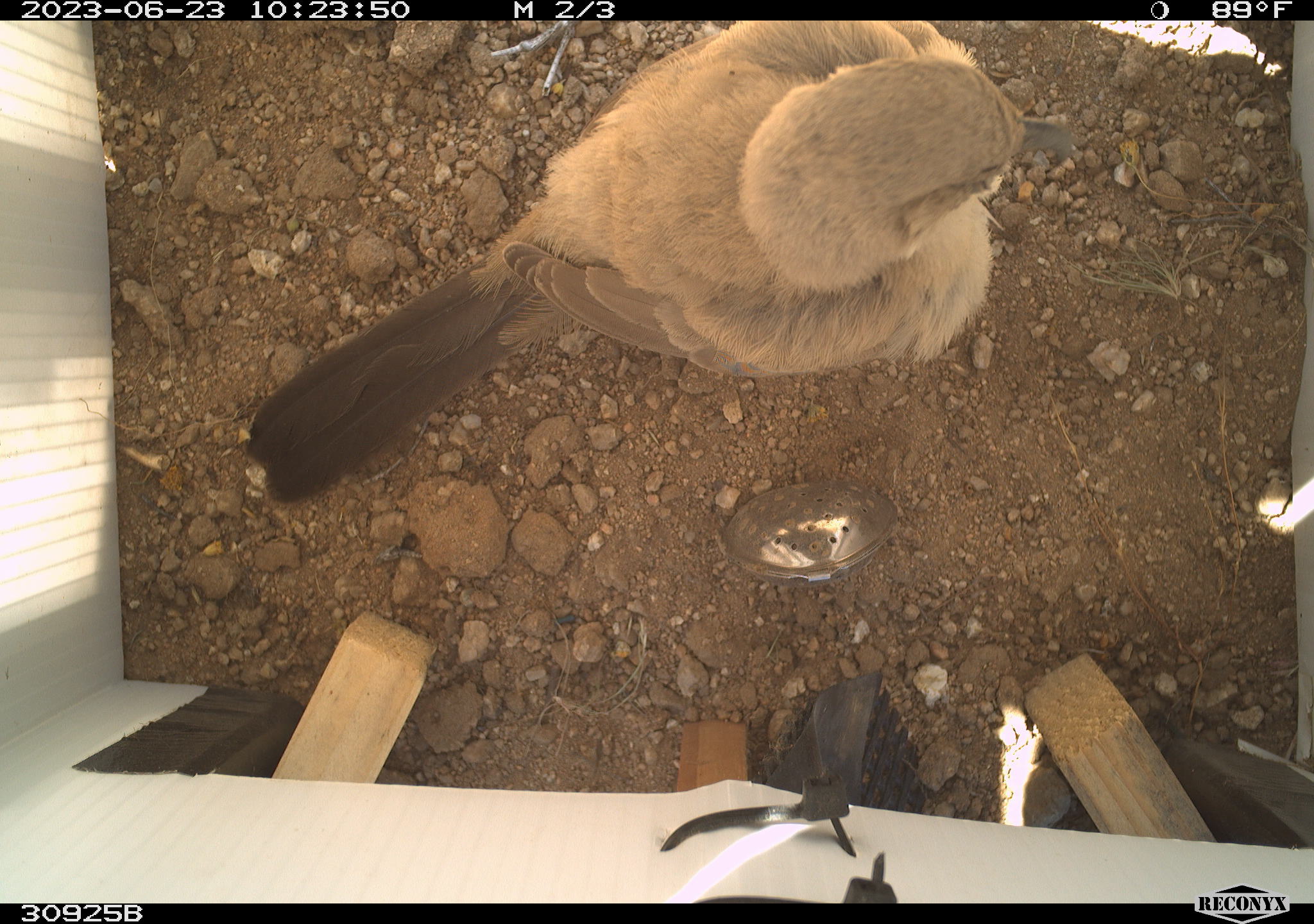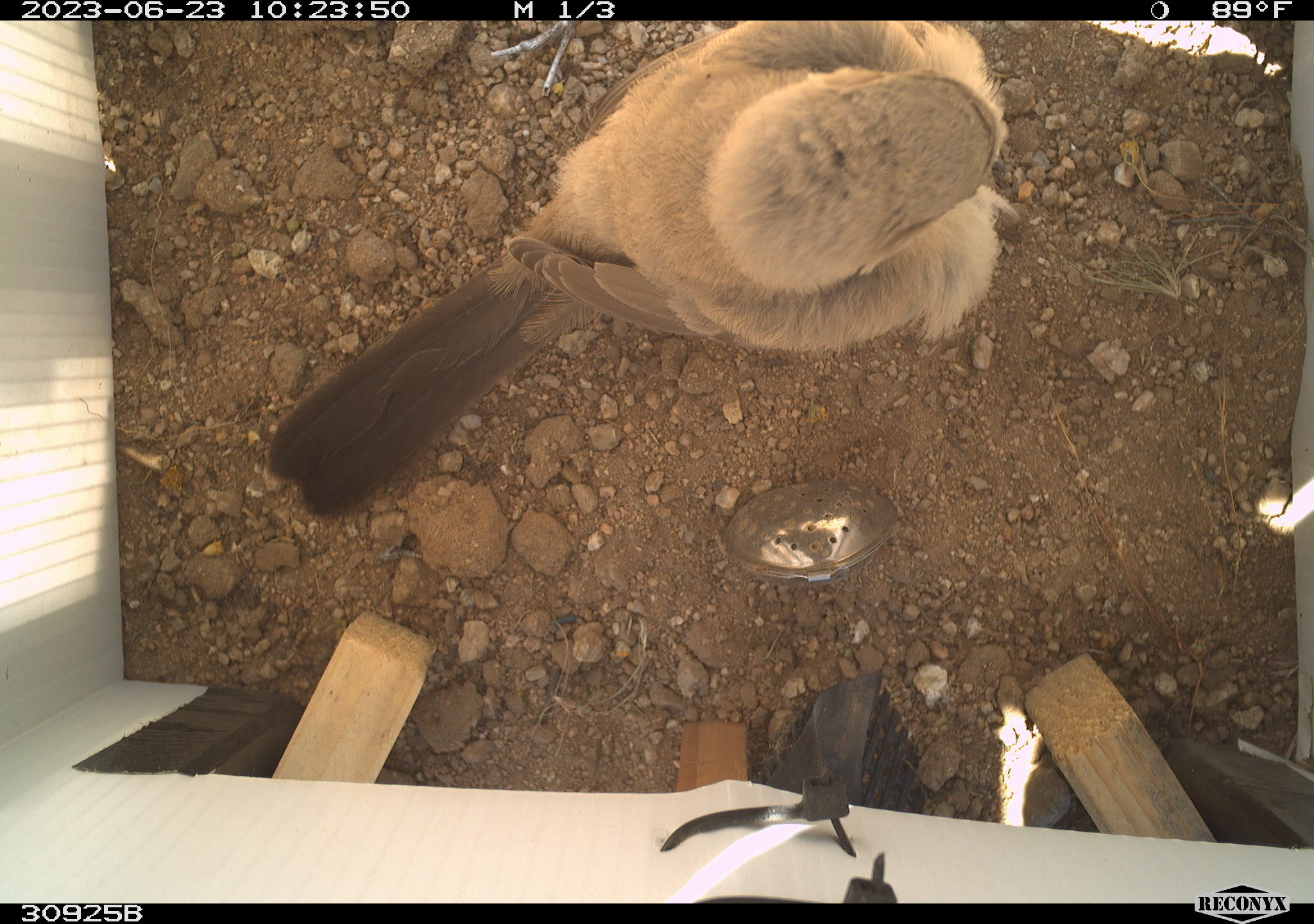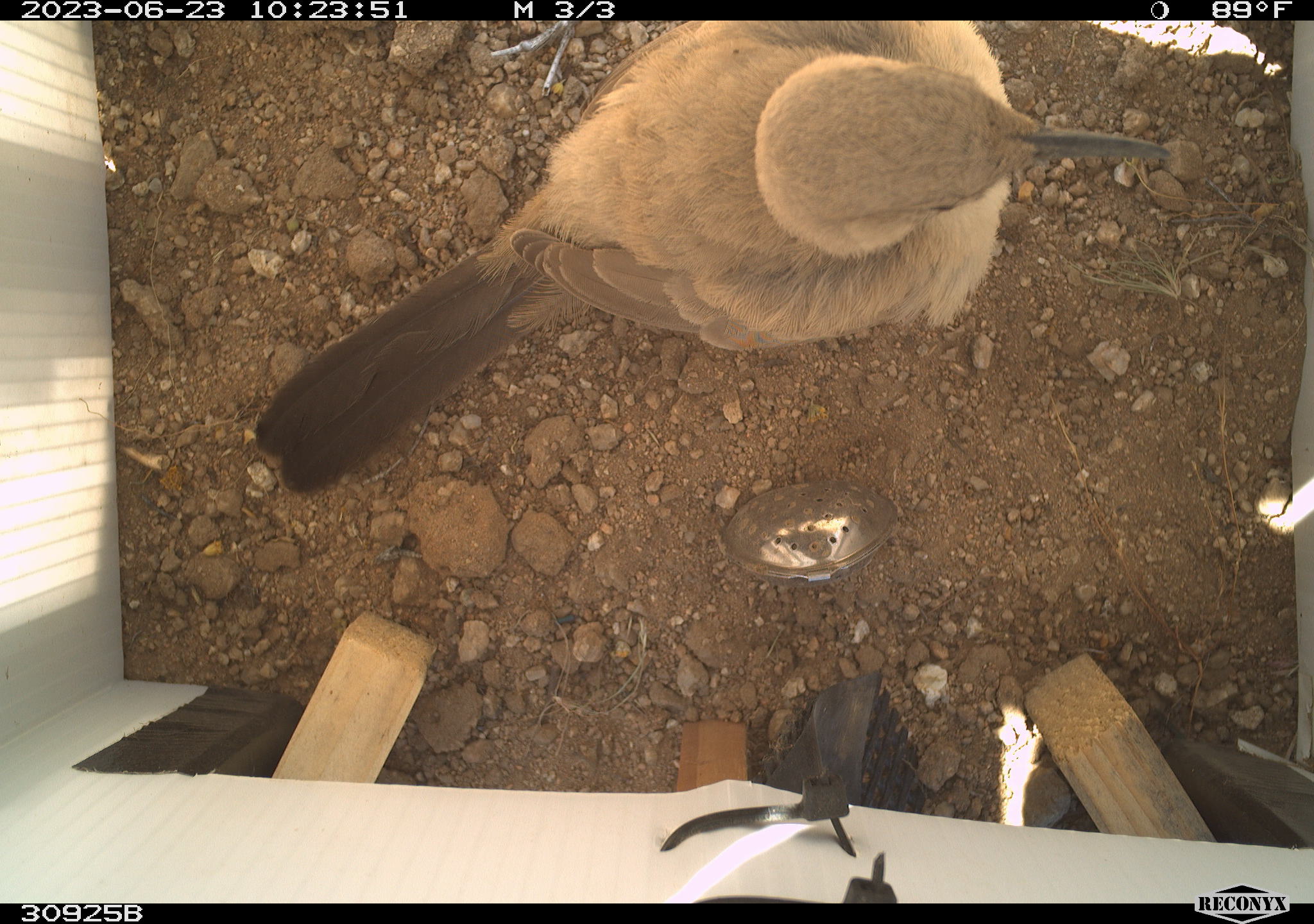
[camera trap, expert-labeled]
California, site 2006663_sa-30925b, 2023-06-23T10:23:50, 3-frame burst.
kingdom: Animalia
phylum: Chordata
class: Aves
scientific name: Aves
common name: bird